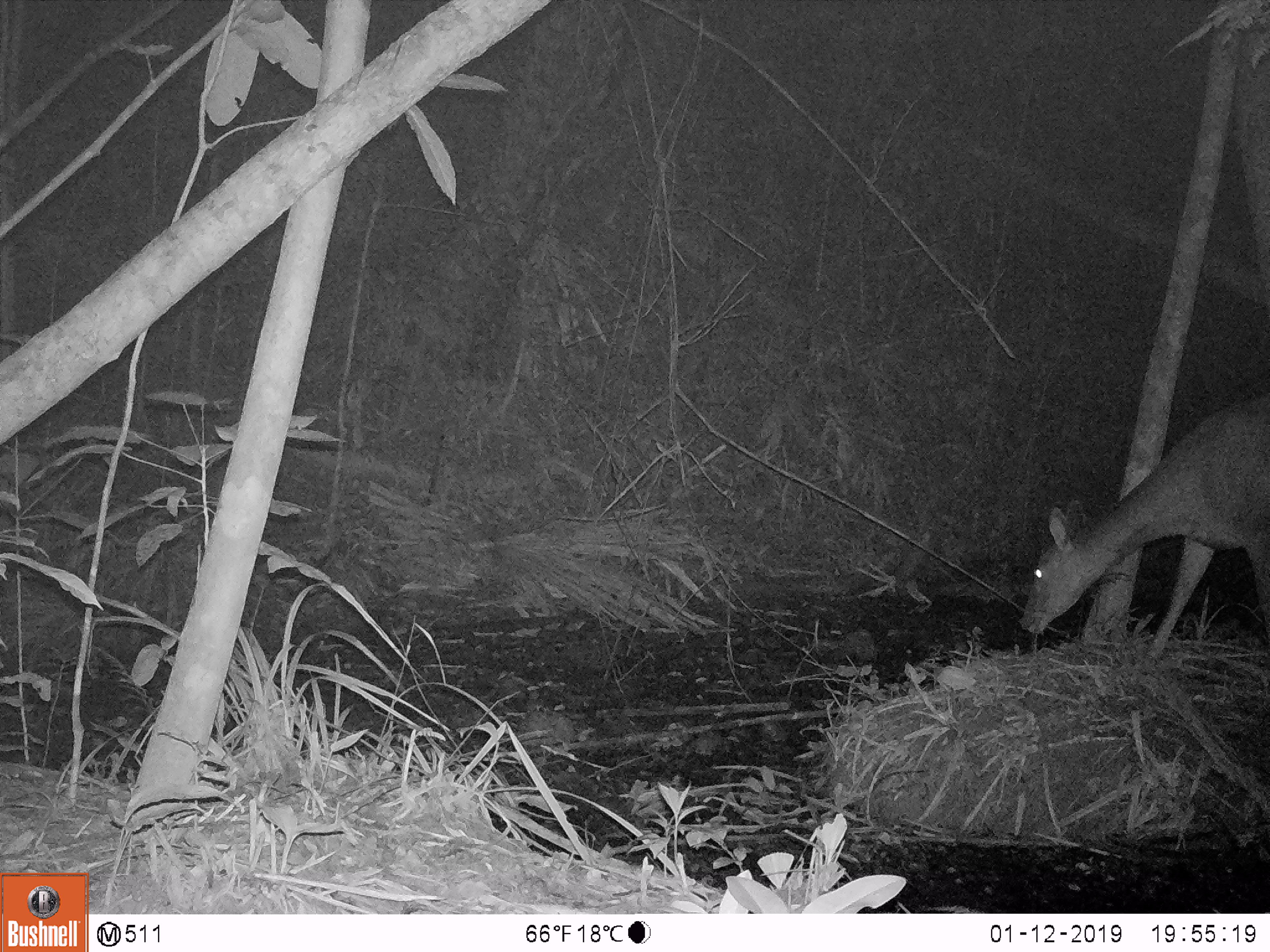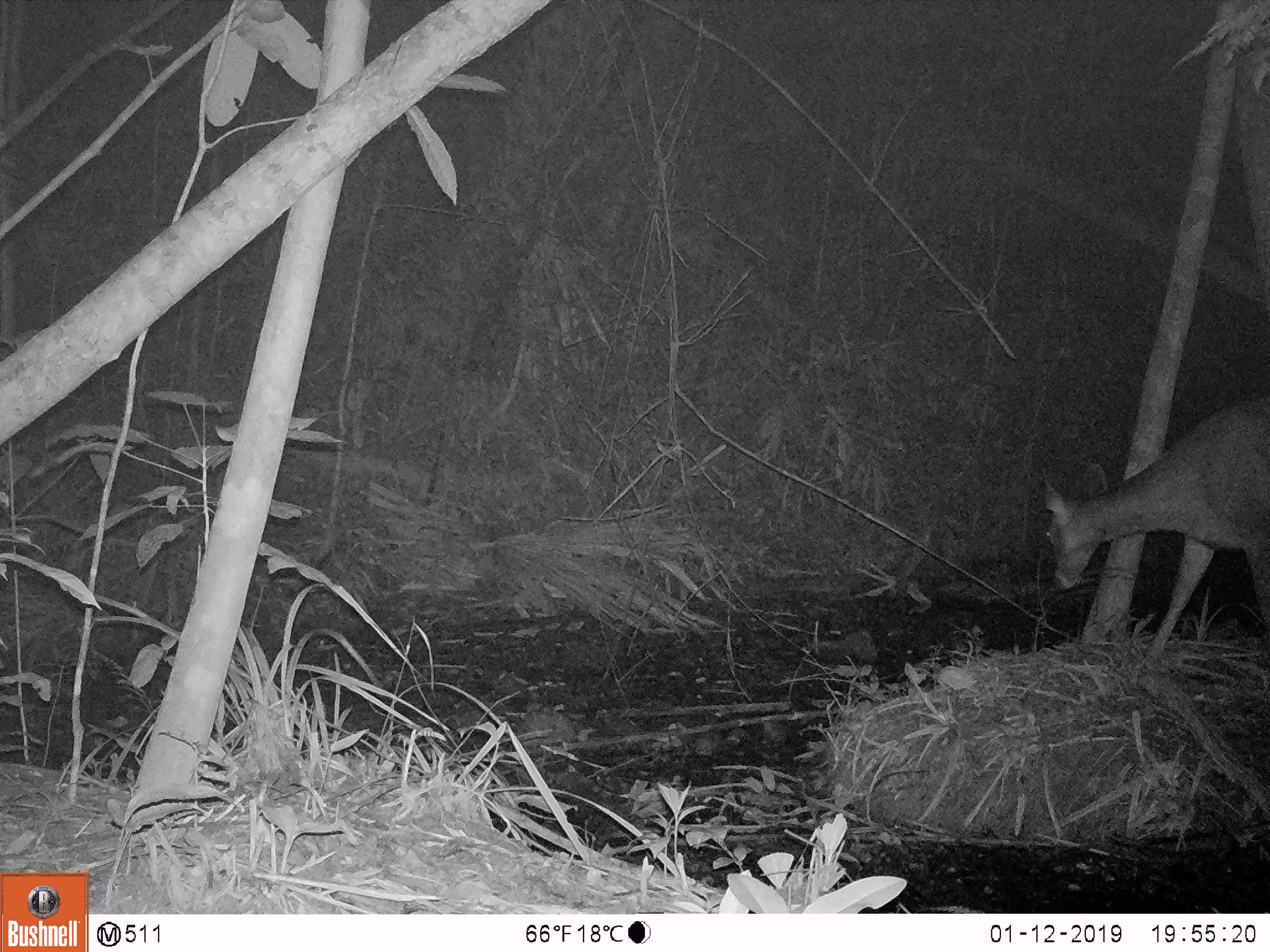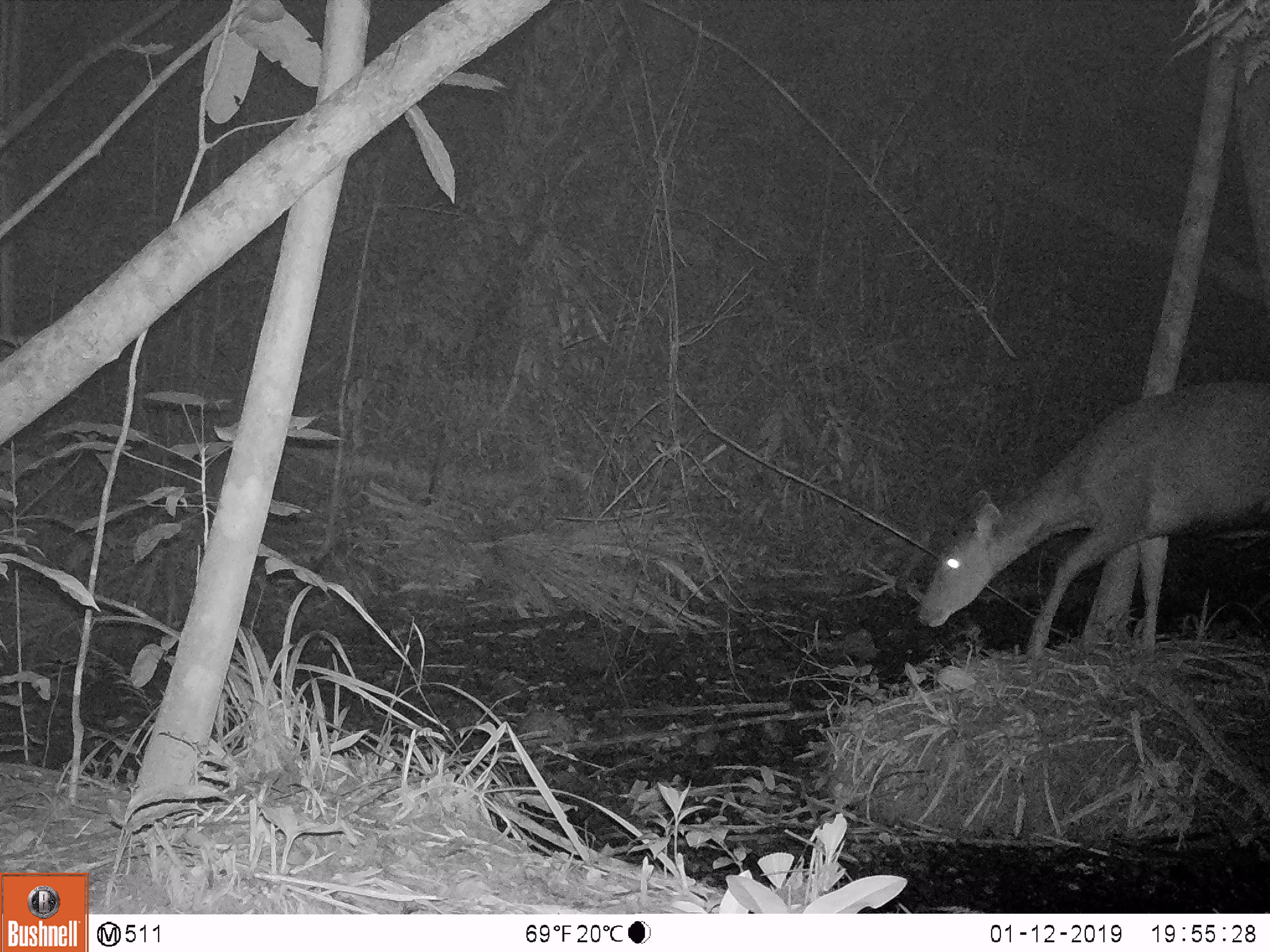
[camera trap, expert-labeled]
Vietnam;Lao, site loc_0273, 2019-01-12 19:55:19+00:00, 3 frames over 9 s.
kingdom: Animalia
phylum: Chordata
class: Mammalia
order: Artiodactyla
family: Cervidae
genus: Rusa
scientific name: Rusa unicolor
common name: sambar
Sambar (Rusa unicolor). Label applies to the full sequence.